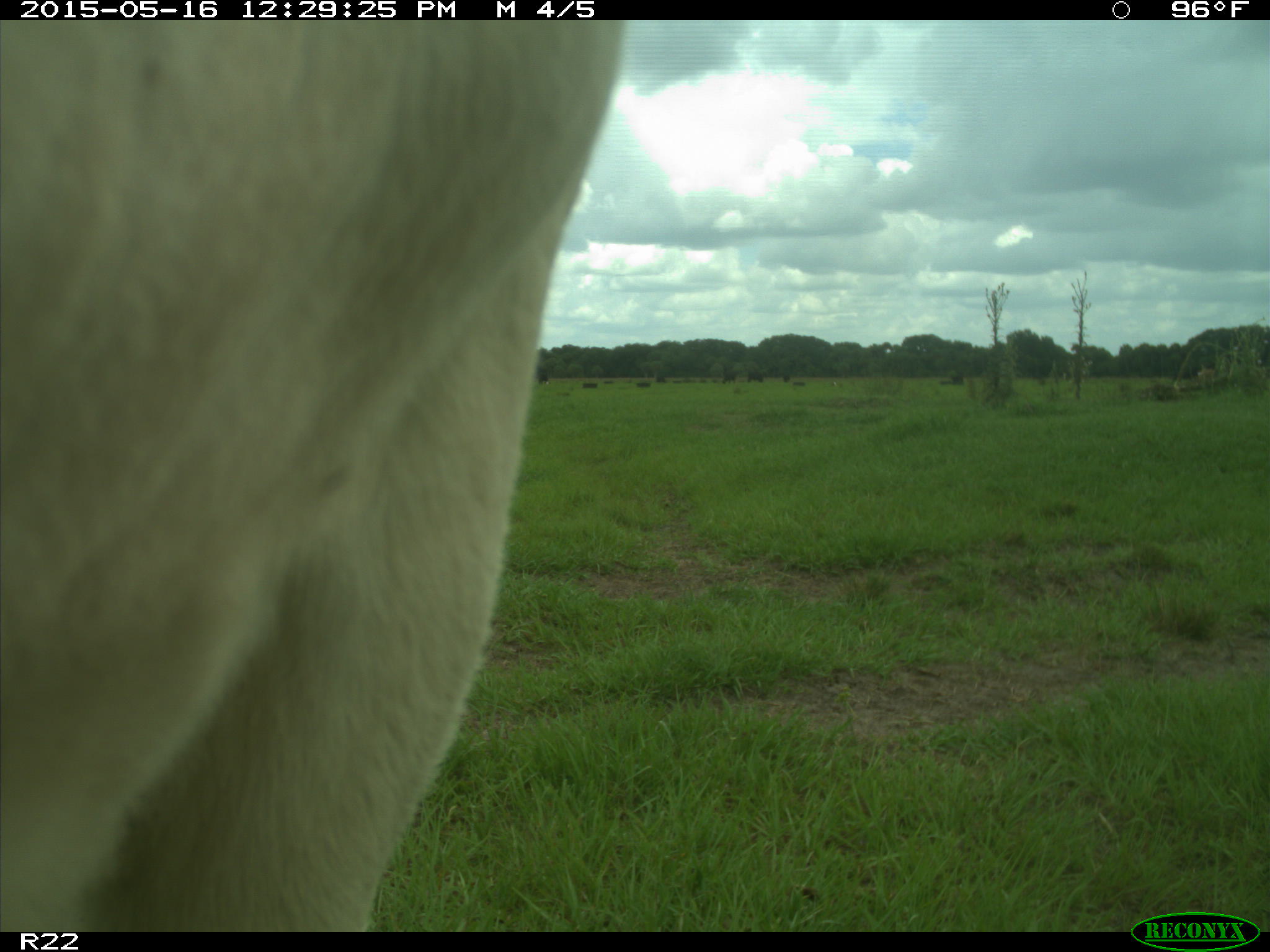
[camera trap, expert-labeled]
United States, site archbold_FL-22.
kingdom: Animalia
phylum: Chordata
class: Mammalia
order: Artiodactyla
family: Bovidae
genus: Bos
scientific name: Bos taurus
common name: domestic cow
Bos taurus (domestic cow).